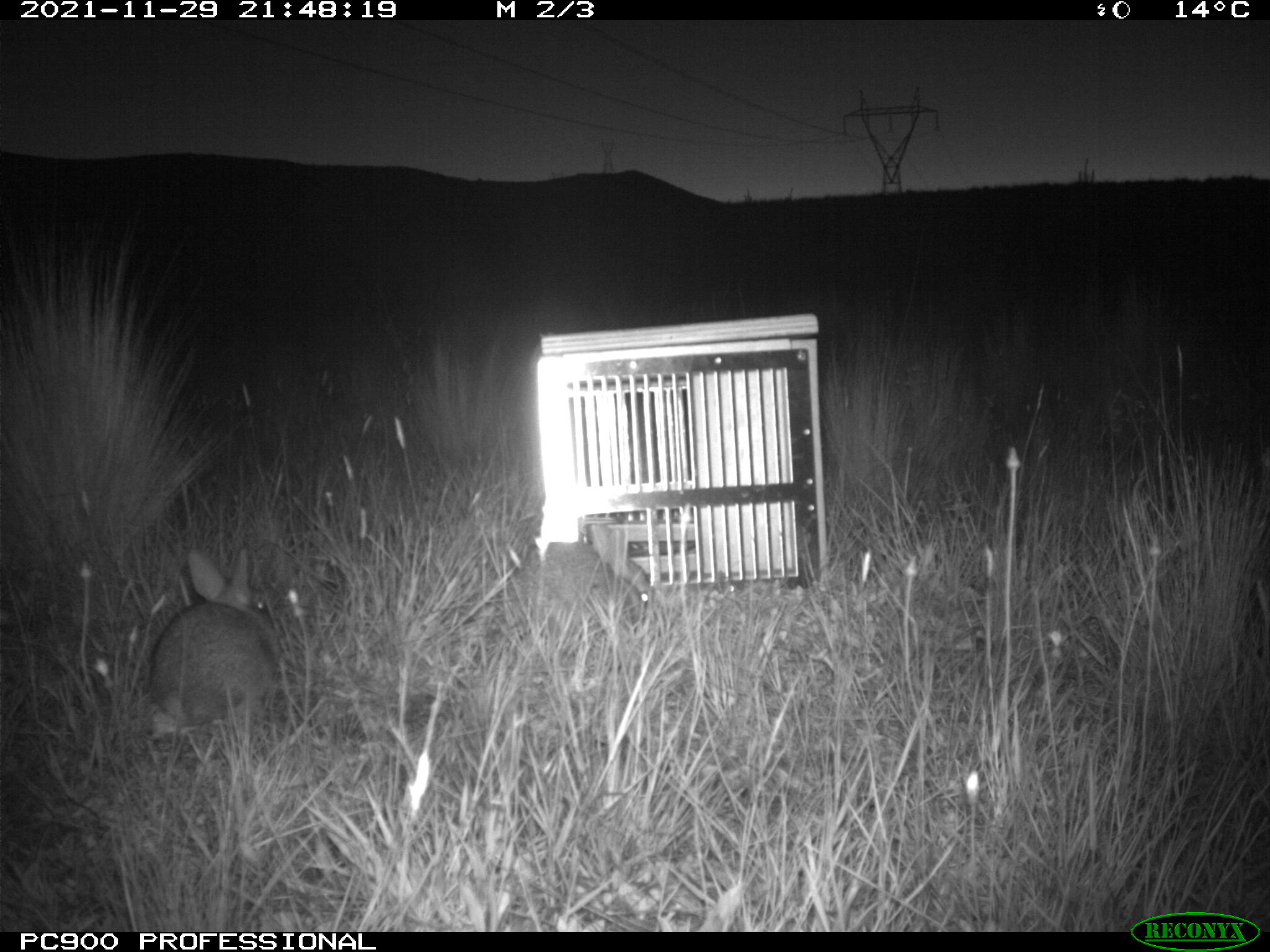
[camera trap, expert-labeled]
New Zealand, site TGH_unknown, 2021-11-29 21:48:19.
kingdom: Animalia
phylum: Chordata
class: Mammalia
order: Lagomorpha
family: Leporidae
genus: Oryctolagus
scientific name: Oryctolagus cuniculus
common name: european rabbit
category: rabbit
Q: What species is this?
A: Rabbit (european rabbit) (Oryctolagus cuniculus).